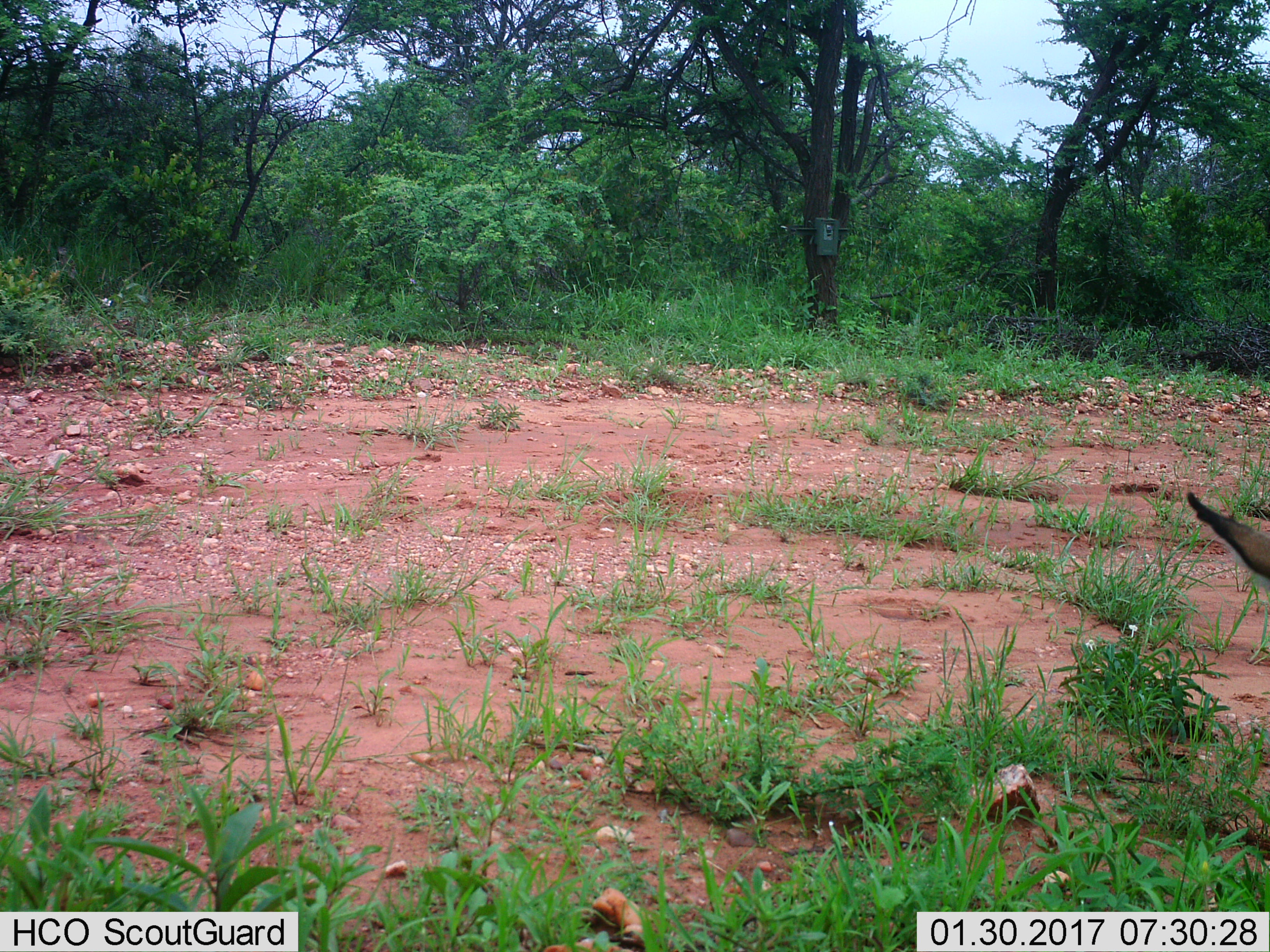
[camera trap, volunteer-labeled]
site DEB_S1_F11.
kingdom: Animalia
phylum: Chordata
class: Mammalia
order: Artiodactyla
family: Bovidae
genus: Aepyceros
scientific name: Aepyceros melampus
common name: impala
Impala (Aepyceros melampus), count 1. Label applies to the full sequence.